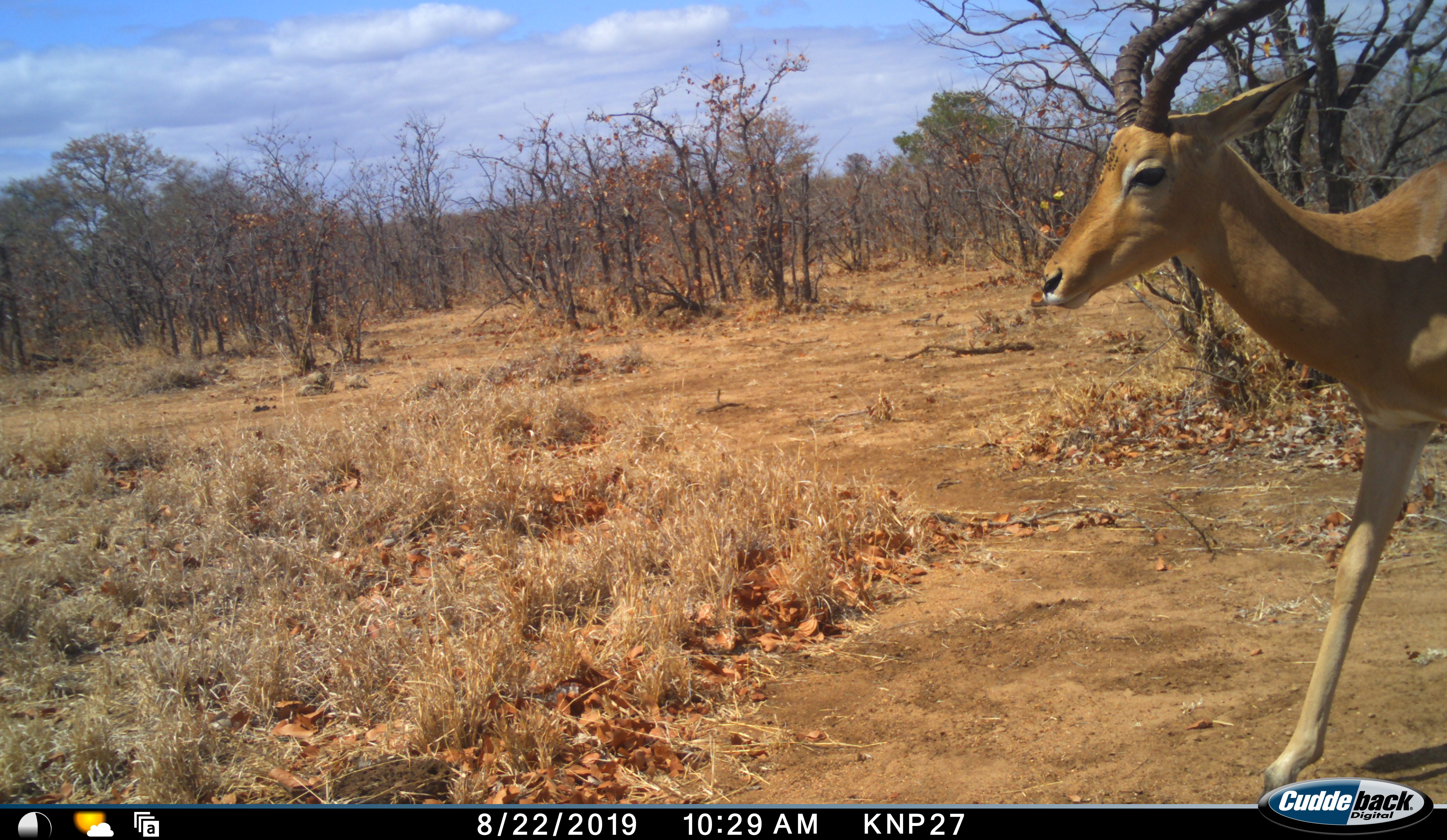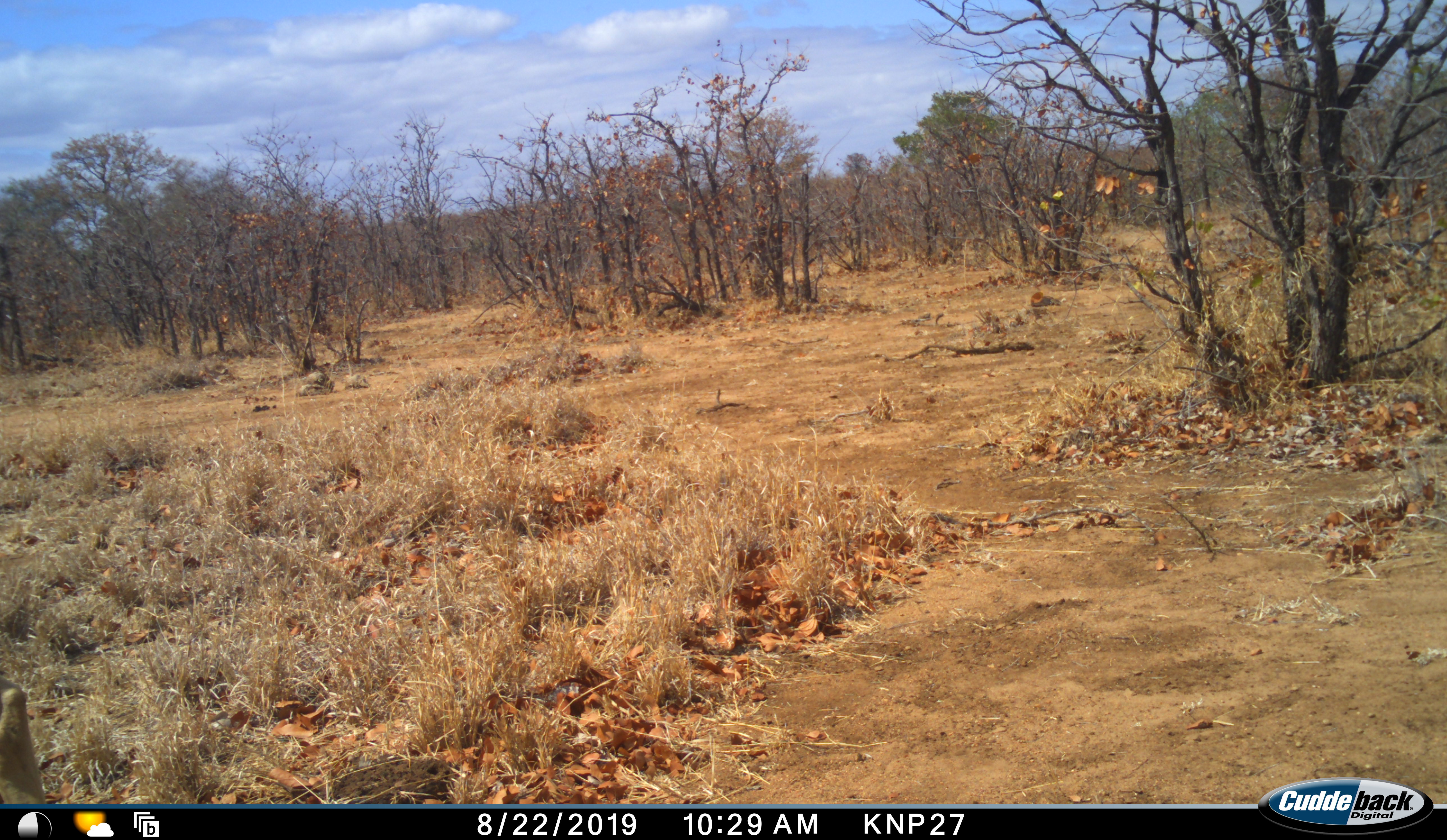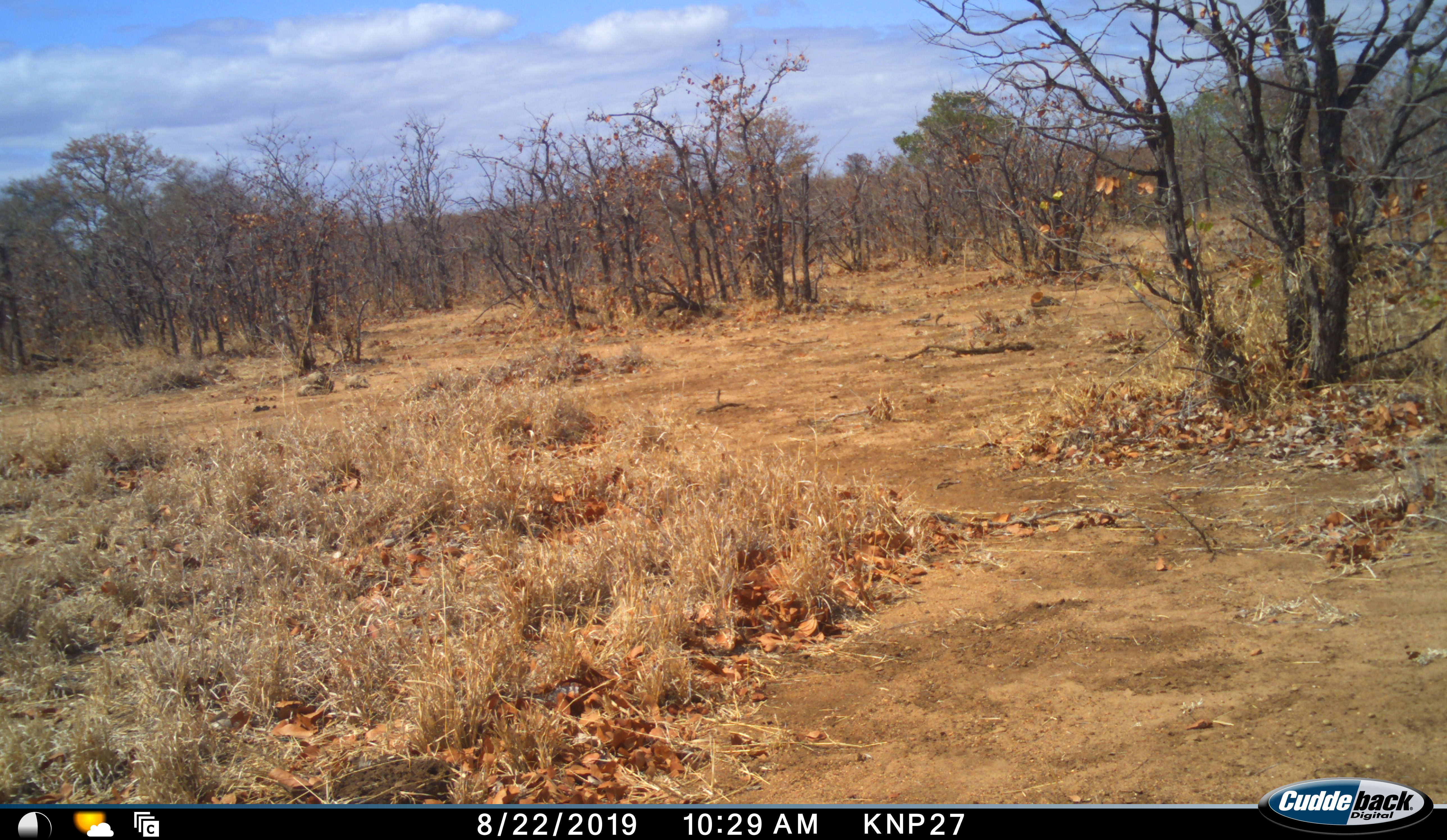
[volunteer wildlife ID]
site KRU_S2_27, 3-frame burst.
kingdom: Animalia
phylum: Chordata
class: Mammalia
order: Artiodactyla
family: Bovidae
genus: Aepyceros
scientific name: Aepyceros melampus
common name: impala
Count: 1.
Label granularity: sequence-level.